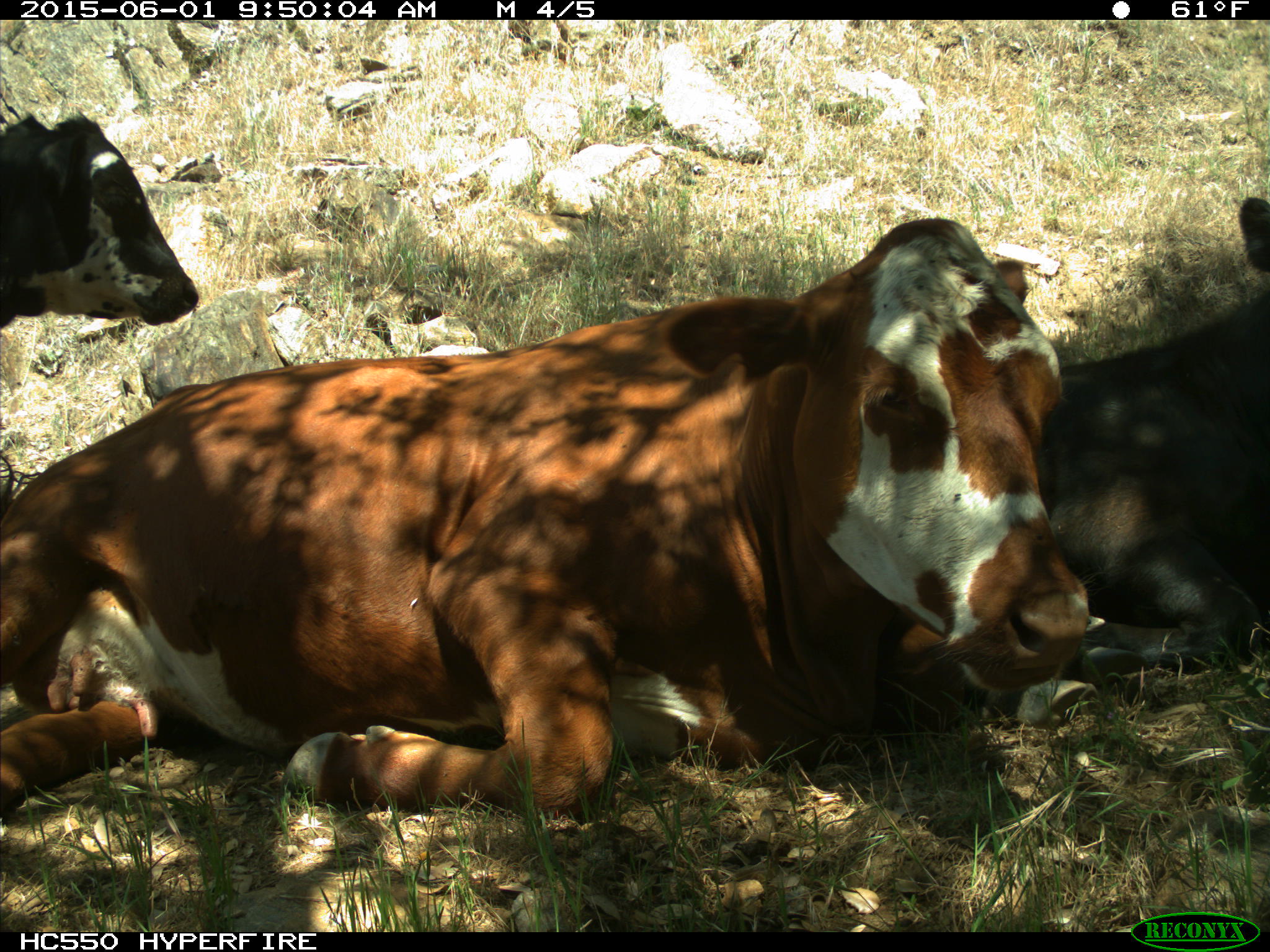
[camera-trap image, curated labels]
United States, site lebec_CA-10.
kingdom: Animalia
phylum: Chordata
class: Mammalia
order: Artiodactyla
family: Bovidae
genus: Bos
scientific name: Bos taurus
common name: domestic cow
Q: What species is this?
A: Bos taurus (domestic cow).